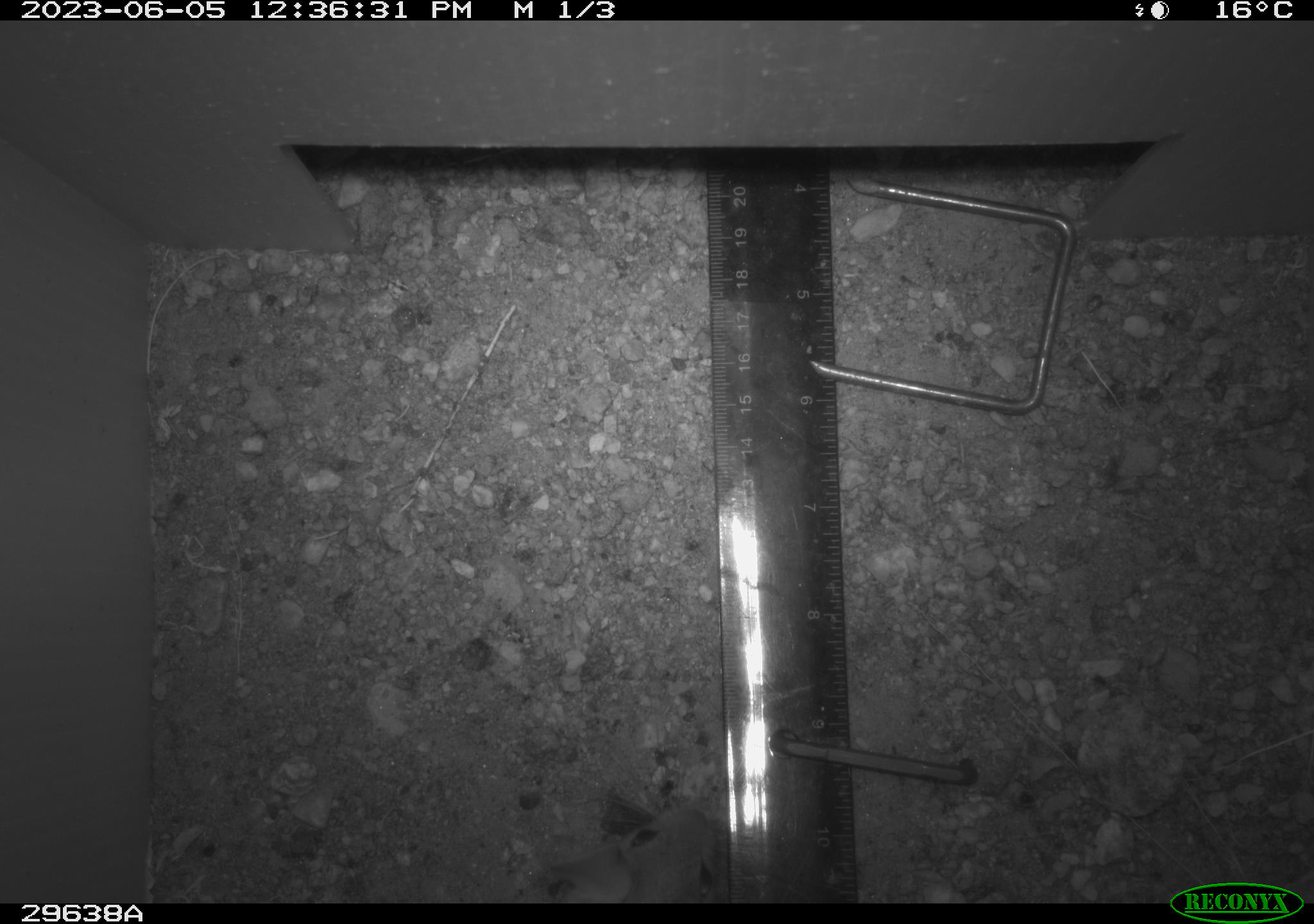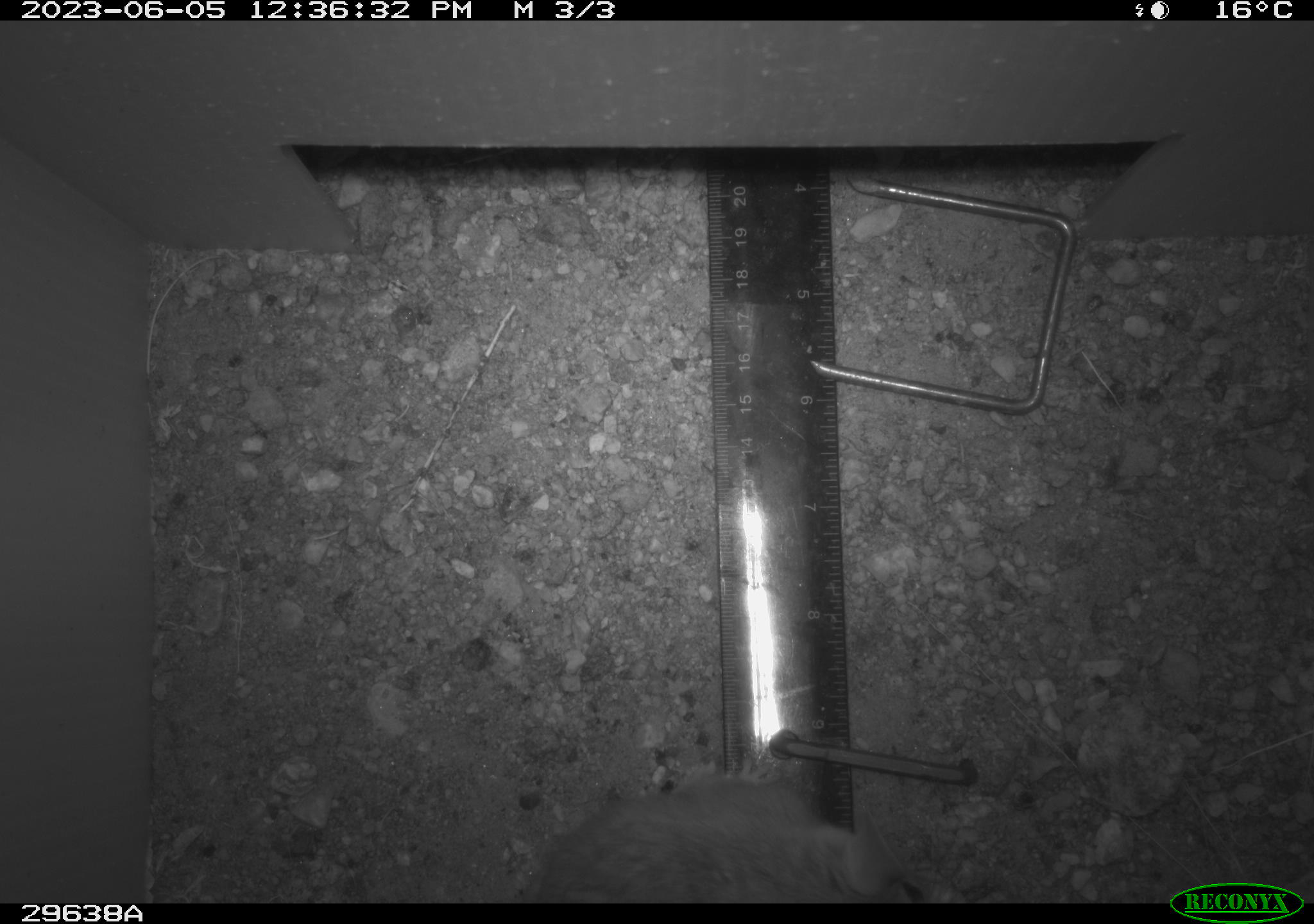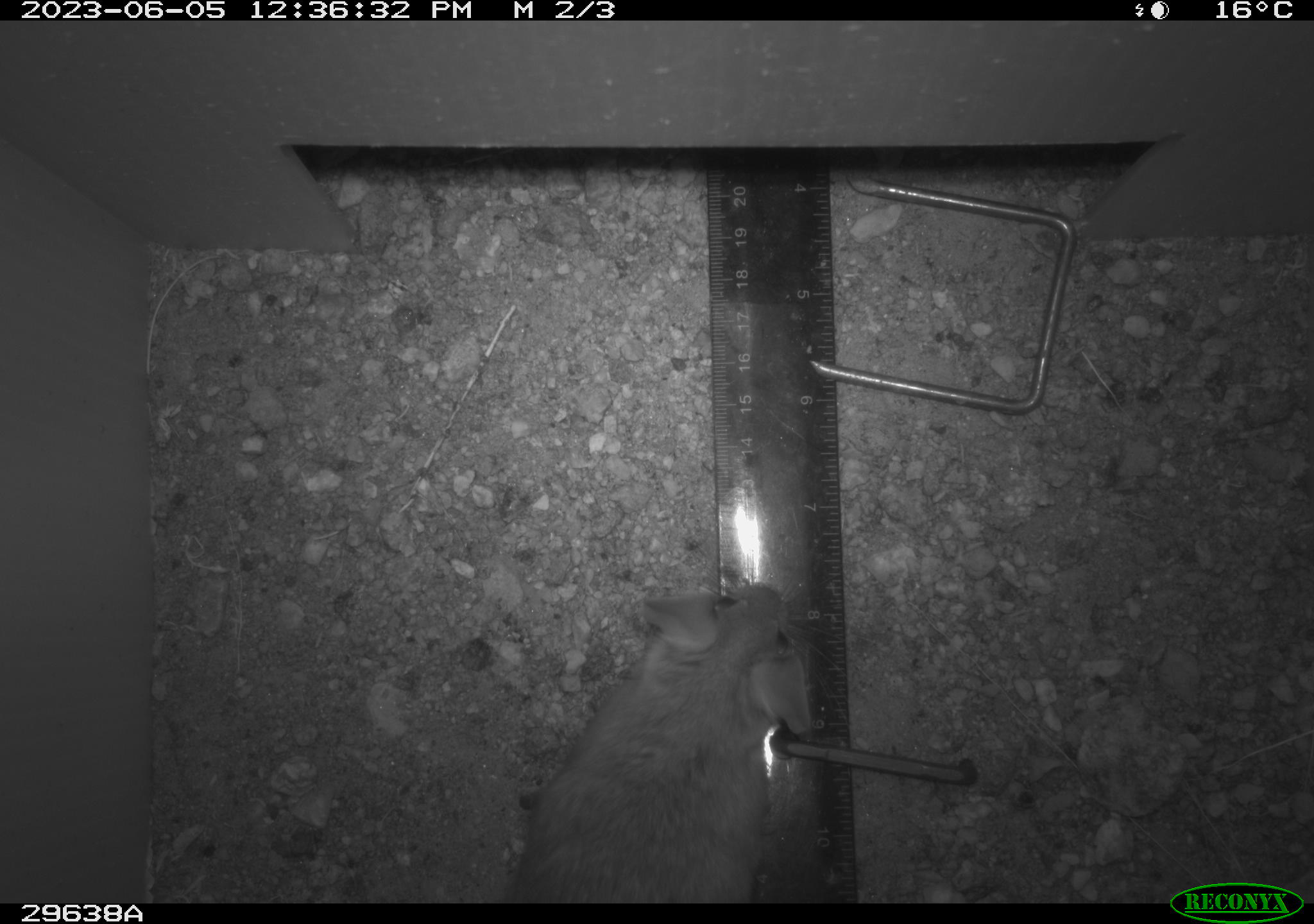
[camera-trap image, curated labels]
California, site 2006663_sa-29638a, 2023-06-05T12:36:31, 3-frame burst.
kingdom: Animalia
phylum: Chordata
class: Mammalia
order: Rodentia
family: Cricetidae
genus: Neotoma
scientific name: Neotoma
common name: pack rat or woodrat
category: neotoma species